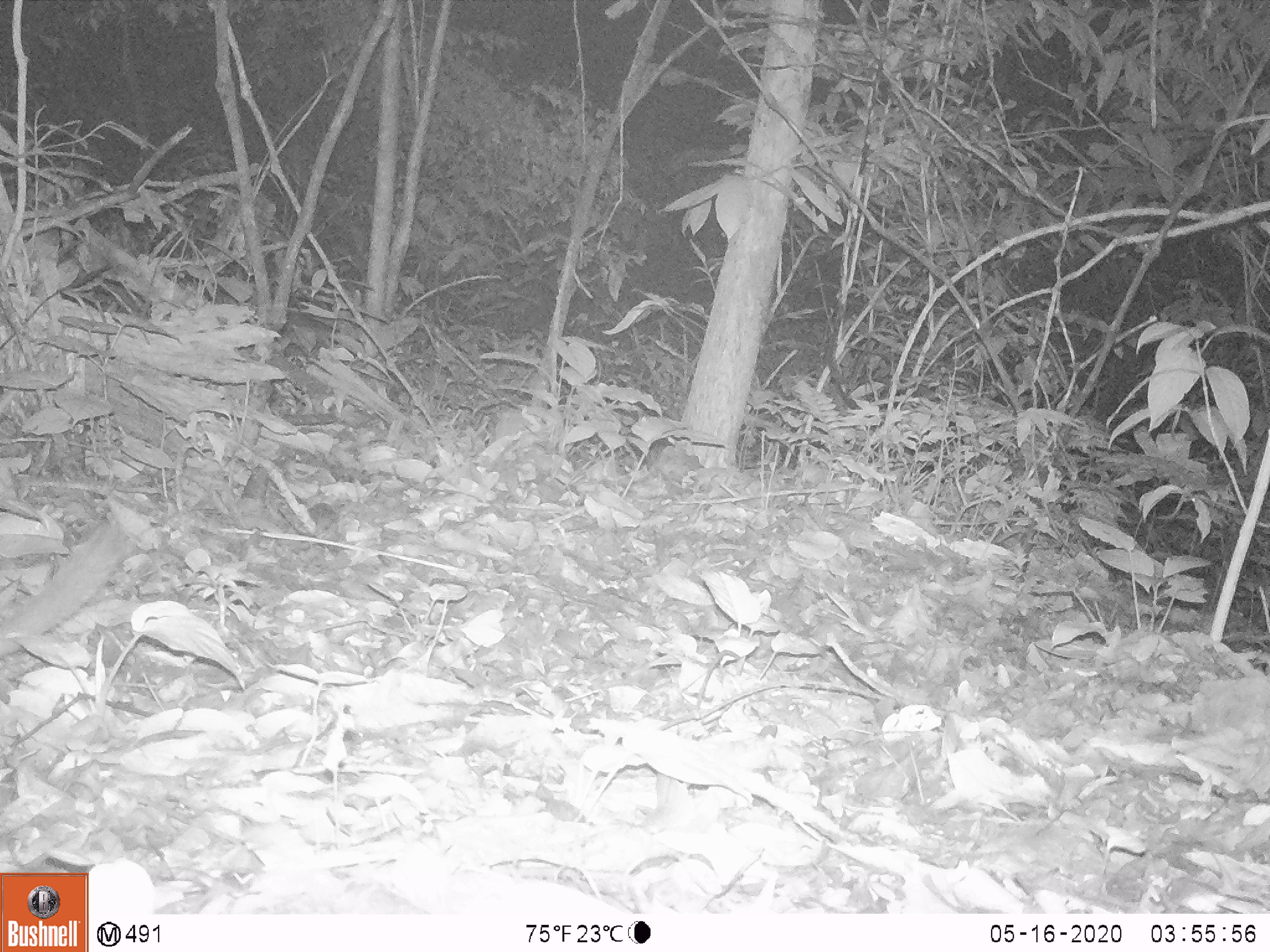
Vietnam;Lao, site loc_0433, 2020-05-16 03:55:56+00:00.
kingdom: Animalia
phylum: Chordata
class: Mammalia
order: Carnivora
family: Mustelidae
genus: Melogale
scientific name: Melogale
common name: ferret badger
Ferret badger (Melogale). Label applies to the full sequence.